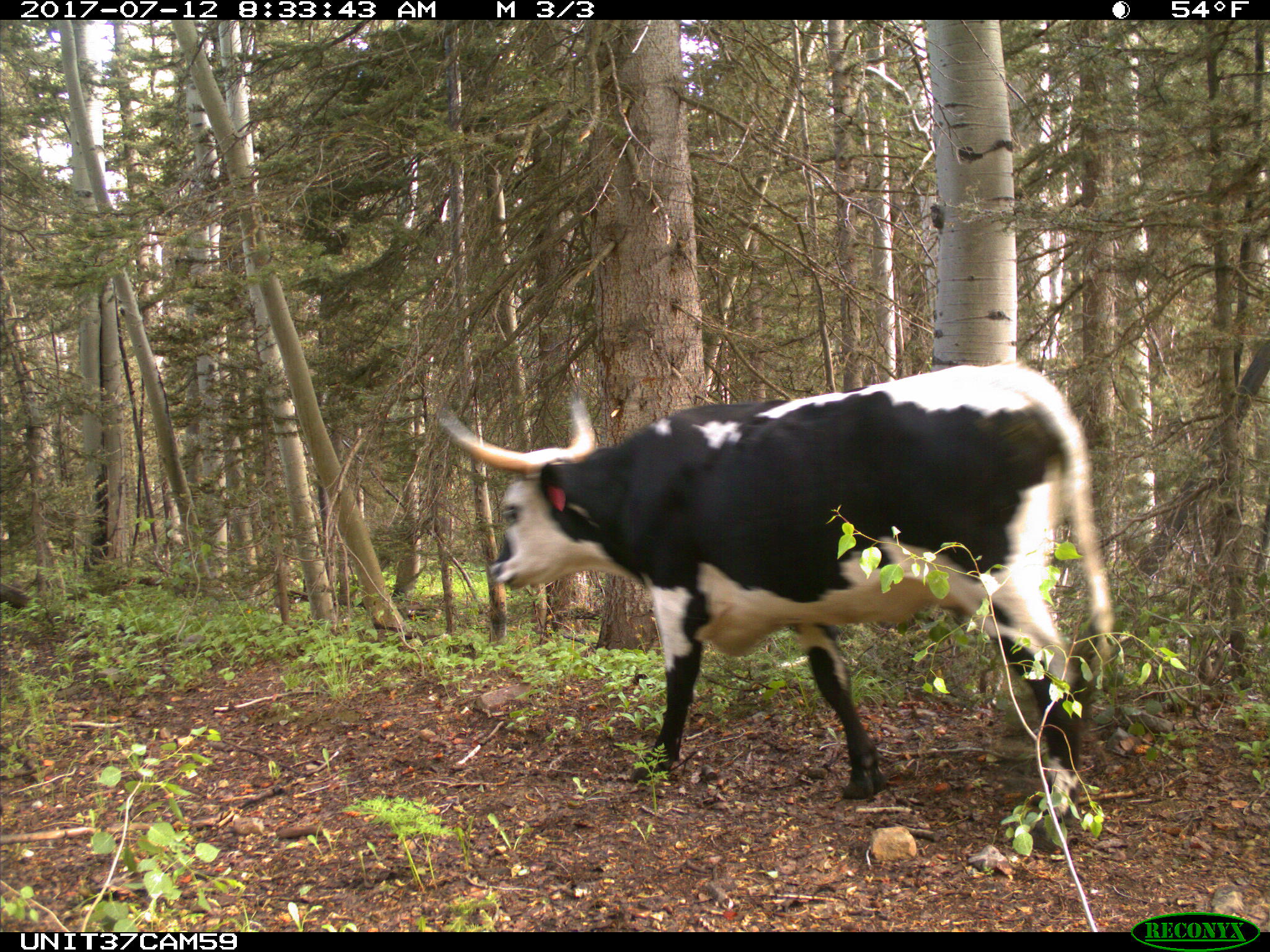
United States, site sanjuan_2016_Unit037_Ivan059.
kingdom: Animalia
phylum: Chordata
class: Mammalia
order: Artiodactyla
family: Bovidae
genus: Bos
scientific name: Bos taurus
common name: domestic cow